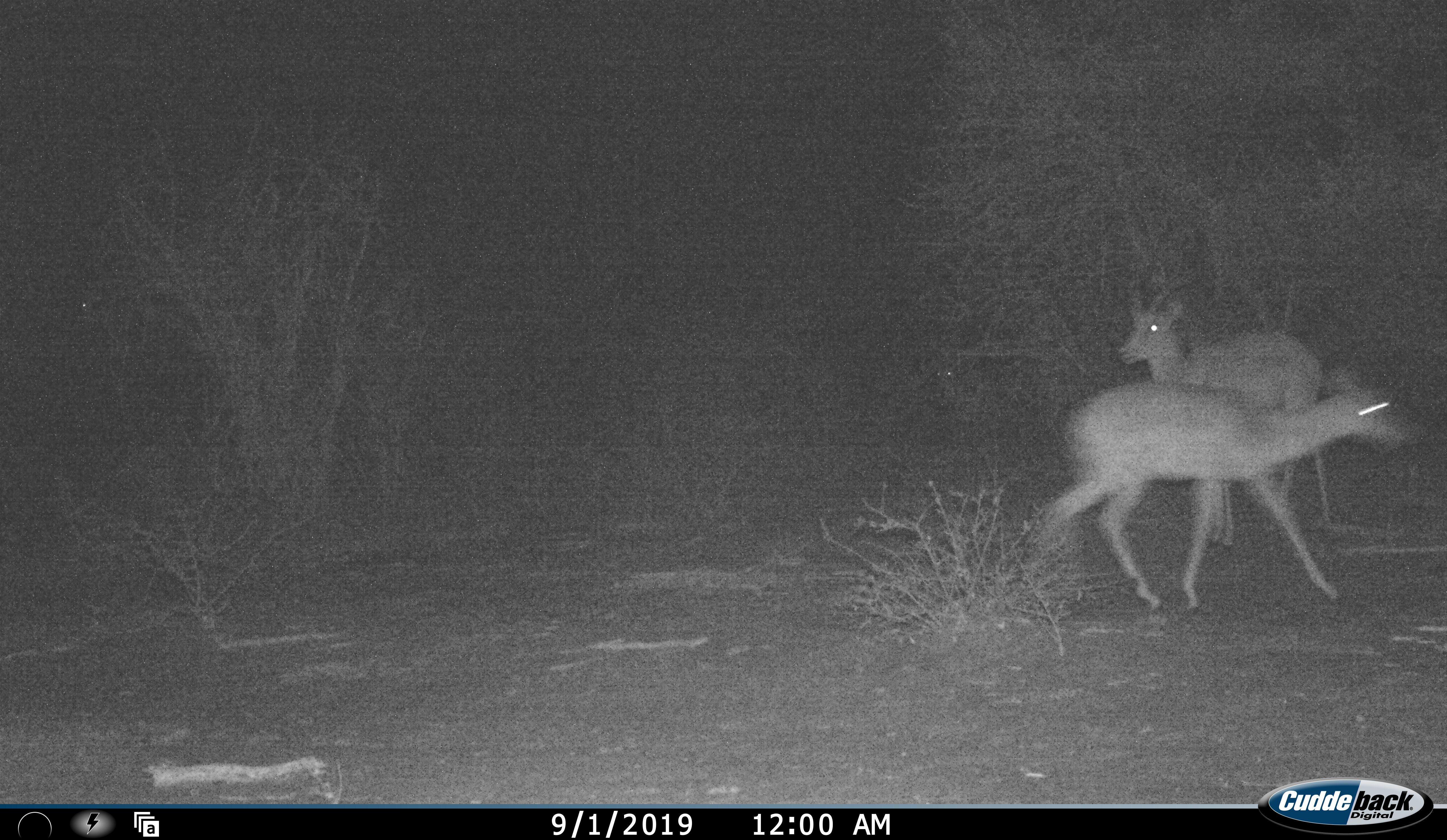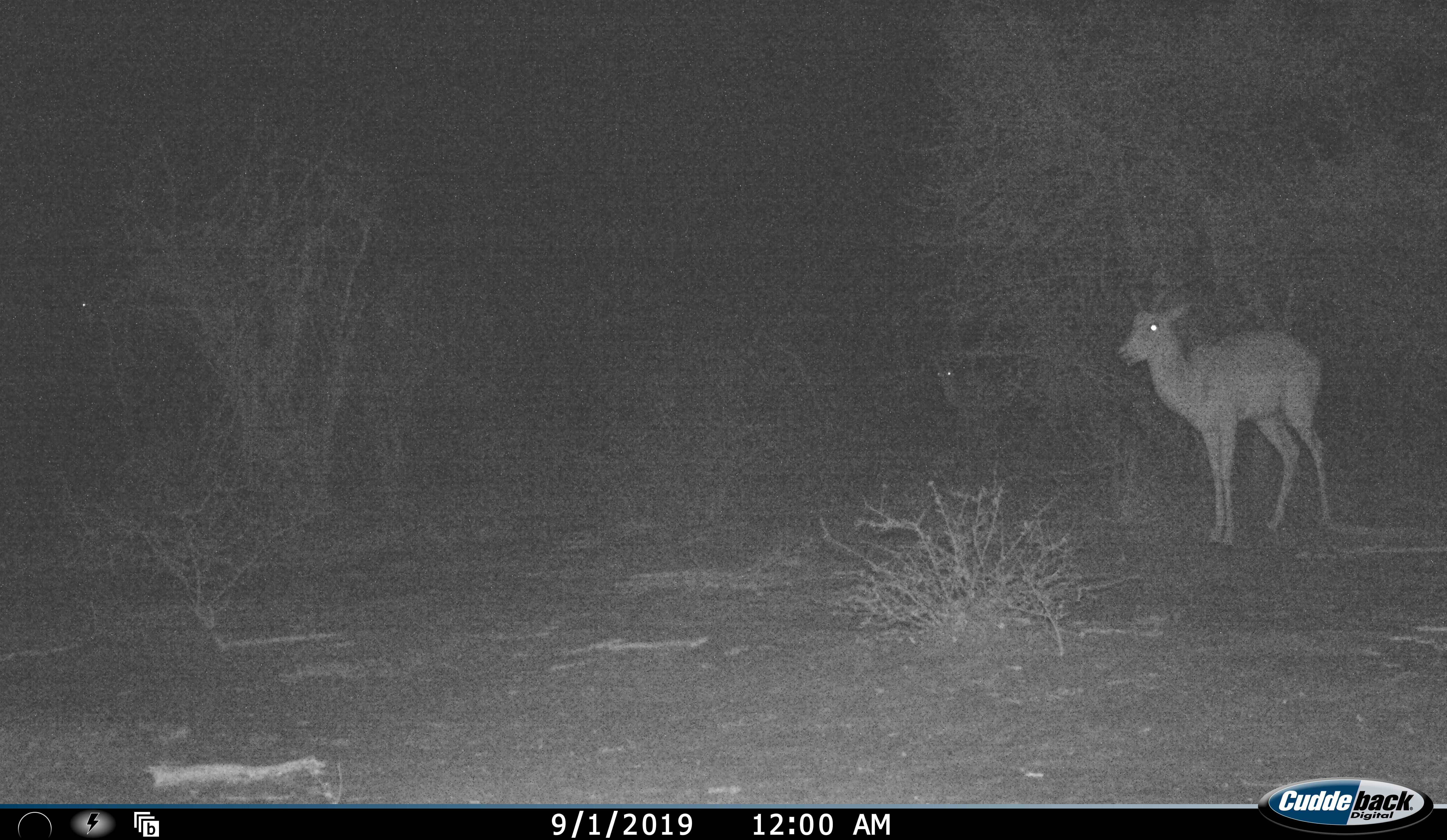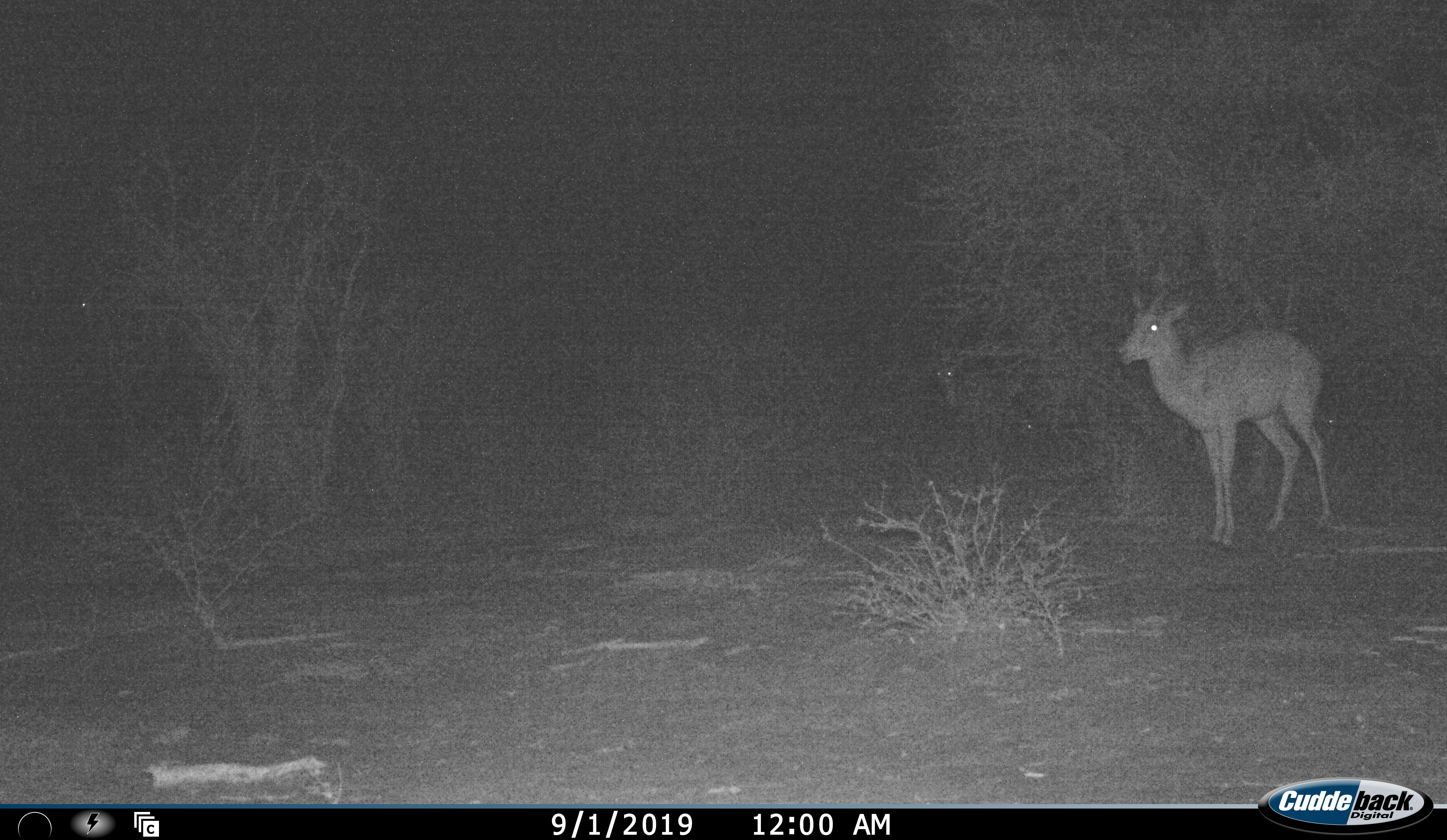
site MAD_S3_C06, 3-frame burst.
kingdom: Animalia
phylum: Chordata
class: Mammalia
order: Artiodactyla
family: Bovidae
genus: Aepyceros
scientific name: Aepyceros melampus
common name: impala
Impala (Aepyceros melampus), count 2. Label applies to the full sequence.